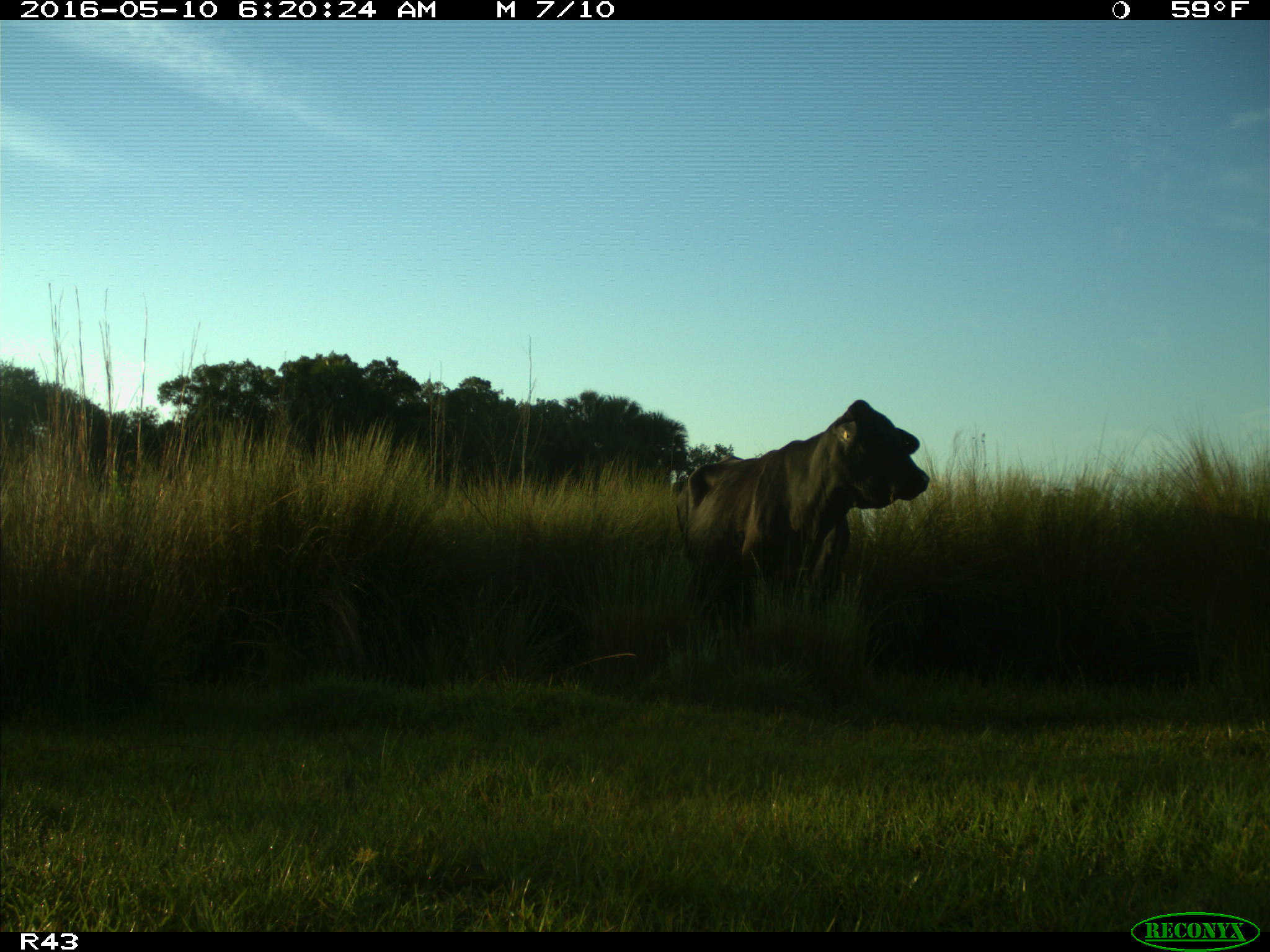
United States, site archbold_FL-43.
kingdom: Animalia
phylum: Chordata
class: Mammalia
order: Artiodactyla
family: Bovidae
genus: Bos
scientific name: Bos taurus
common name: domestic cow